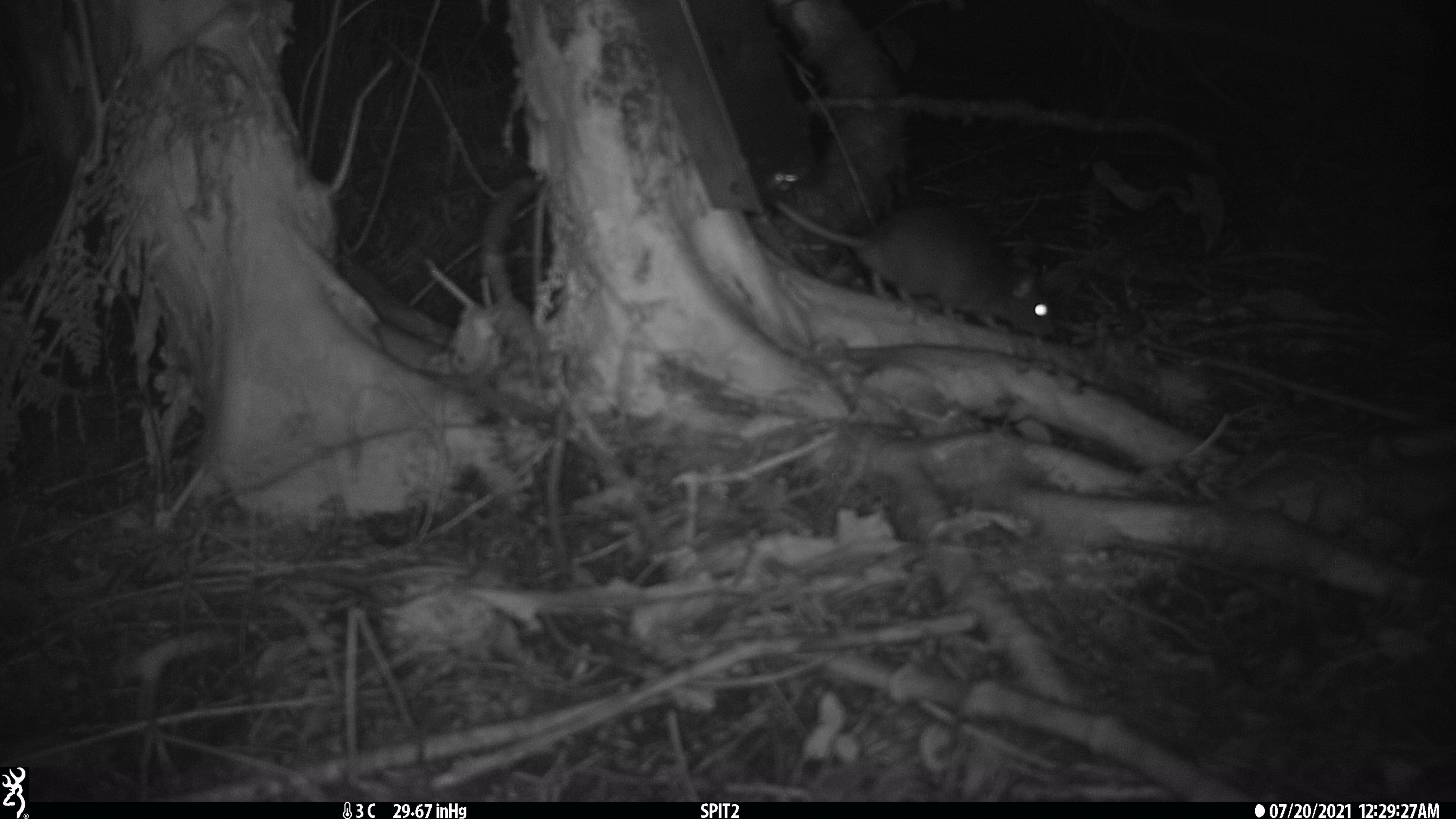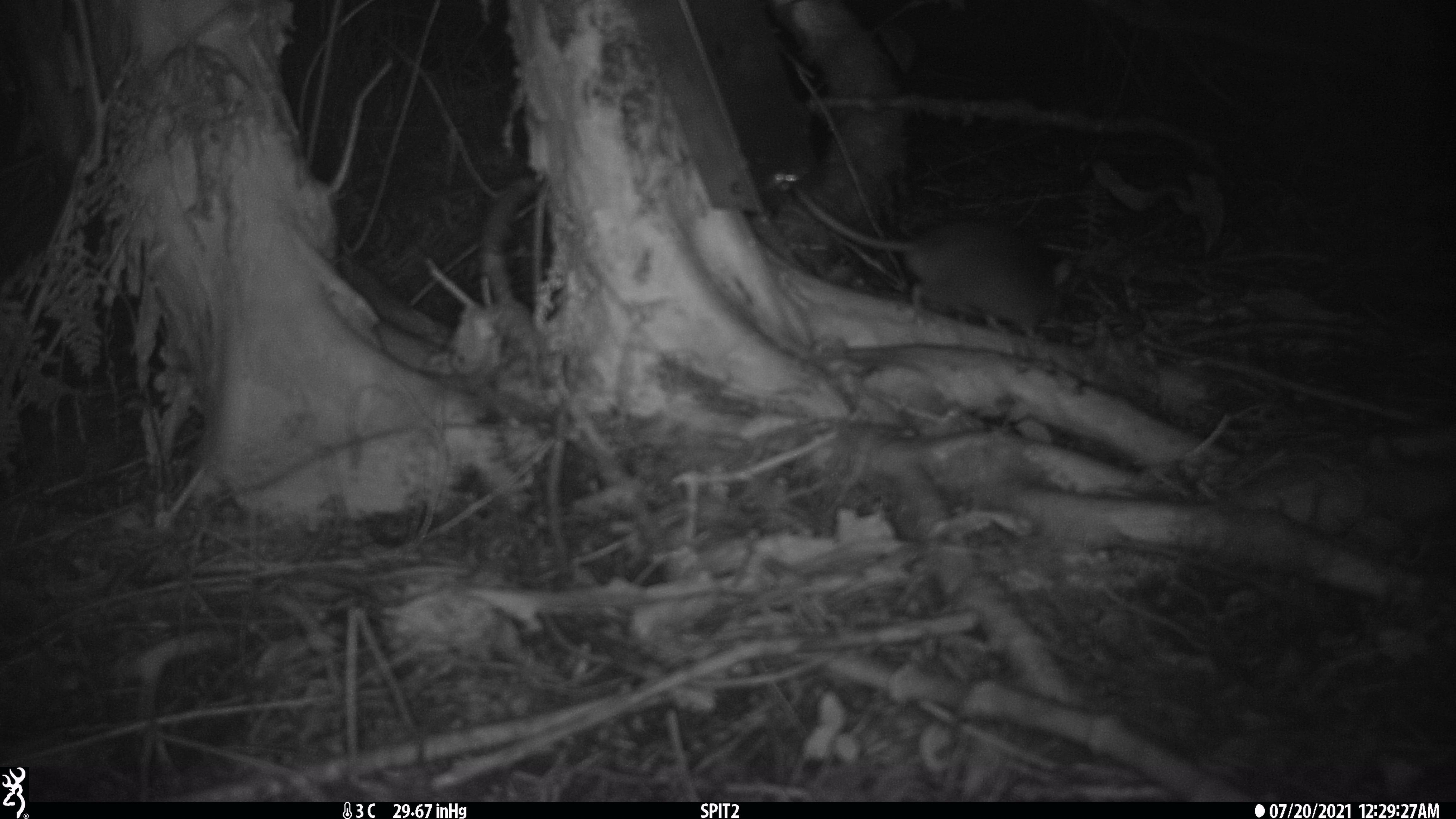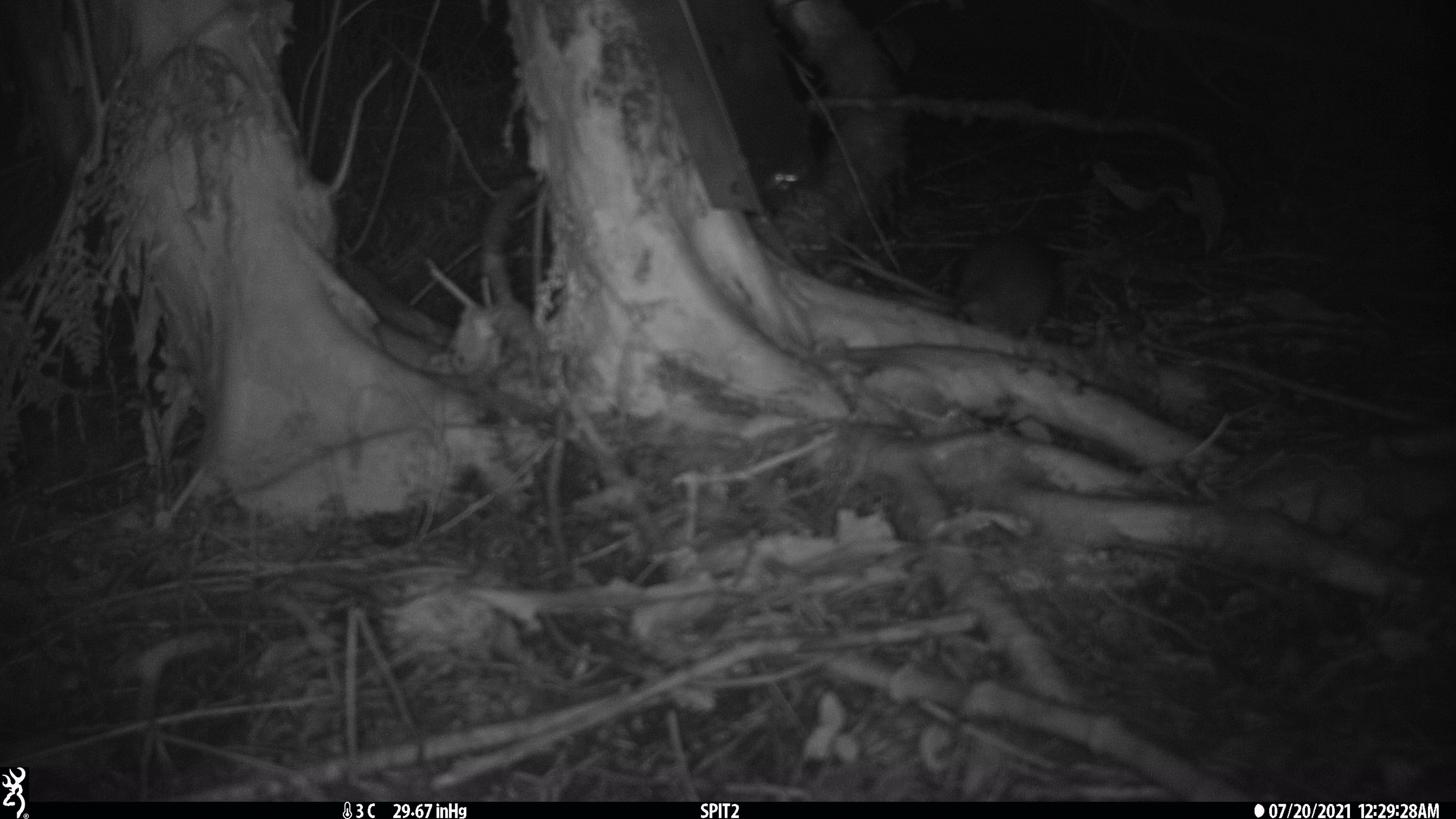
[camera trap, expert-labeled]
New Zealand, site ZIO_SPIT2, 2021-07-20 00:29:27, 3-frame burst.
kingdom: Animalia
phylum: Chordata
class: Mammalia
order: Rodentia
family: Muridae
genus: Rattus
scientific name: Rattus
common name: rat